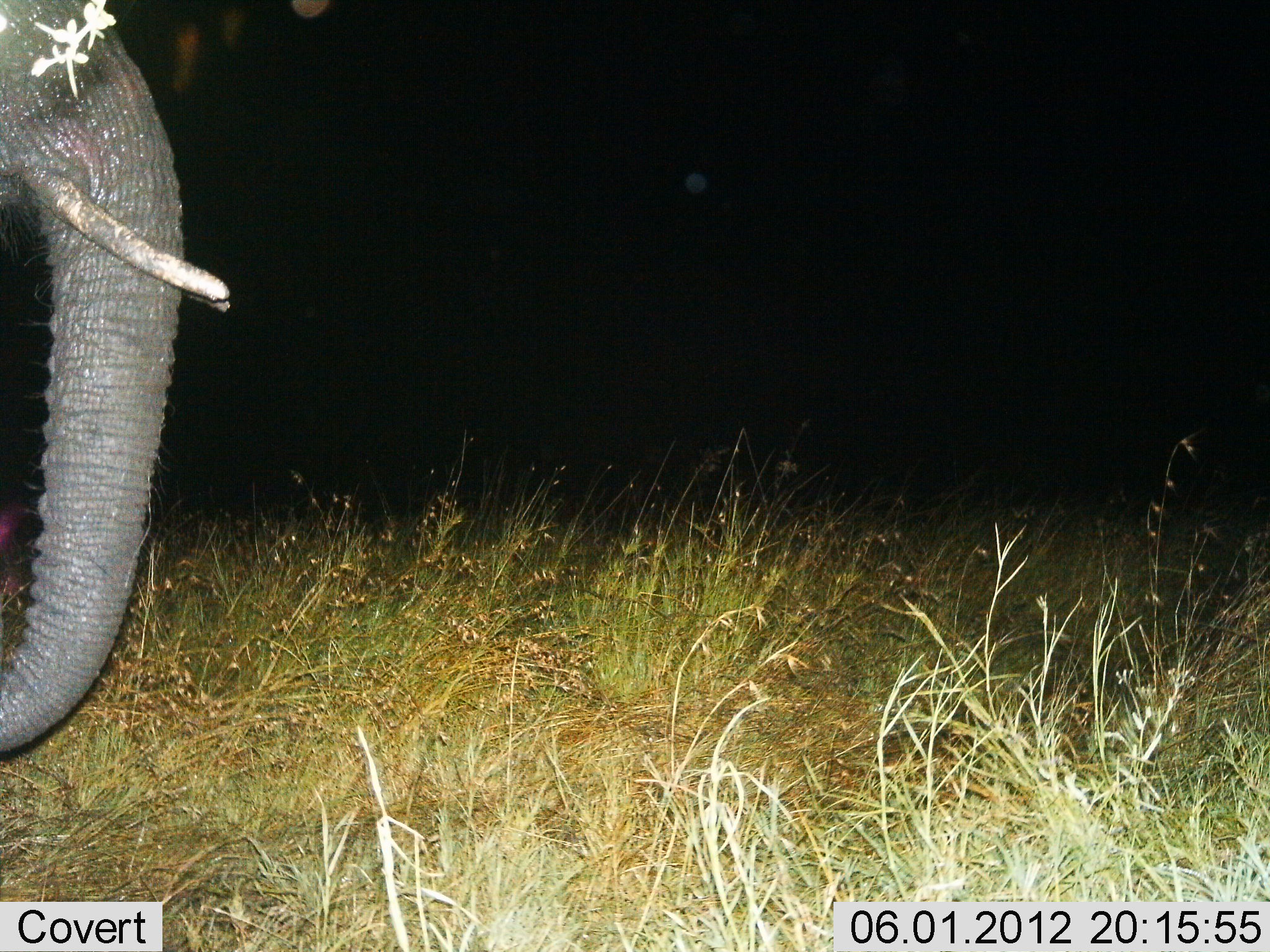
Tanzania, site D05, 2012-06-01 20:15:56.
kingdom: Animalia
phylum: Chordata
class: Mammalia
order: Proboscidea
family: Elephantidae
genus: Loxodonta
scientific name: Loxodonta africana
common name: african bush elephant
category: elephant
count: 1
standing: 80%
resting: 10%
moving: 10%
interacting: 0%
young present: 0%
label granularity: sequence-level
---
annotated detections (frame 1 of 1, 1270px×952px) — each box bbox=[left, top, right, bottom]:
animal: bbox=[0, 0, 233, 768]